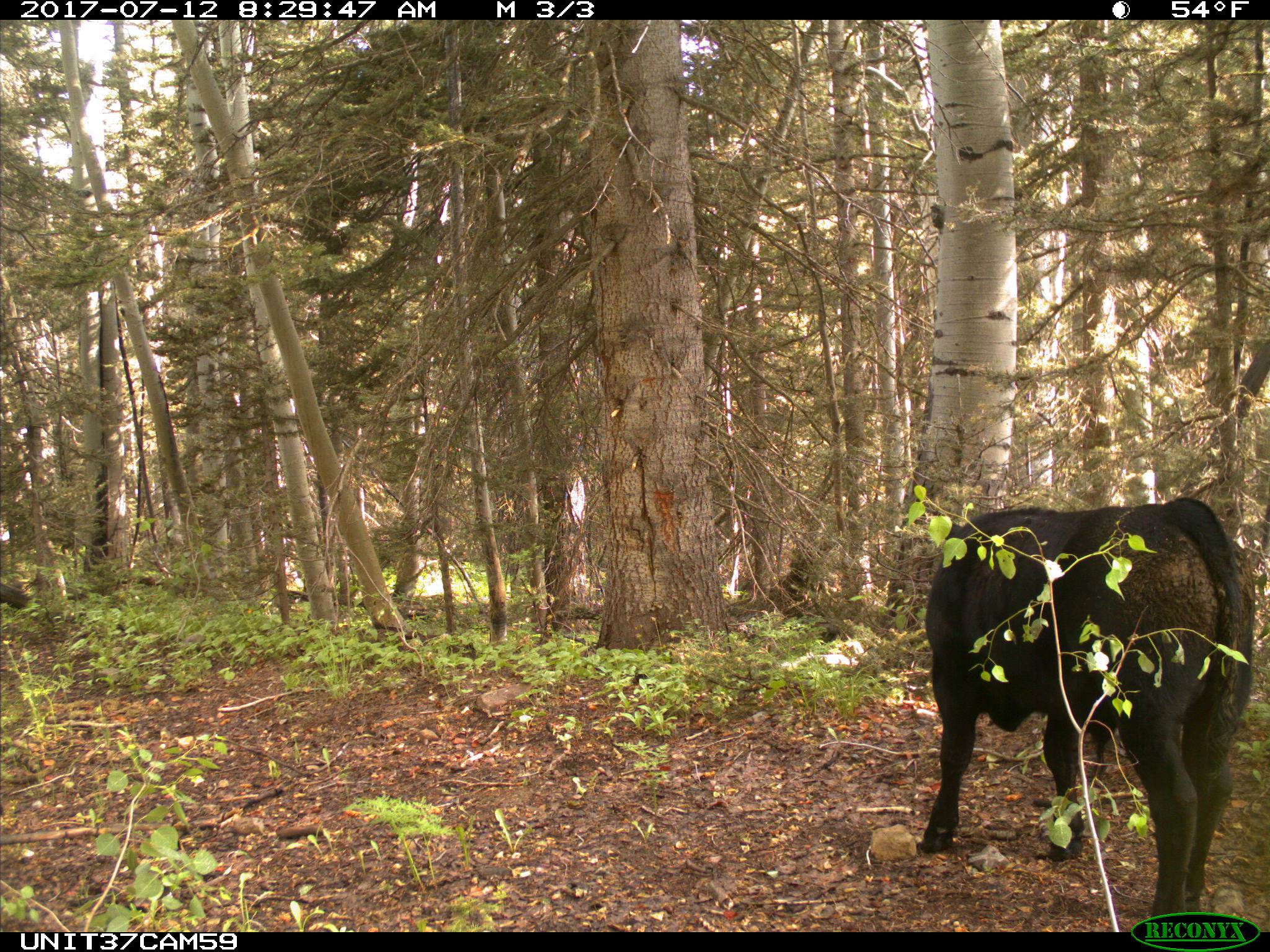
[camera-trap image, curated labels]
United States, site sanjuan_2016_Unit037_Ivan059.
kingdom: Animalia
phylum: Chordata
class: Mammalia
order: Artiodactyla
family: Bovidae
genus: Bos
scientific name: Bos taurus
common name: domestic cow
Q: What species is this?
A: Bos taurus (domestic cow).